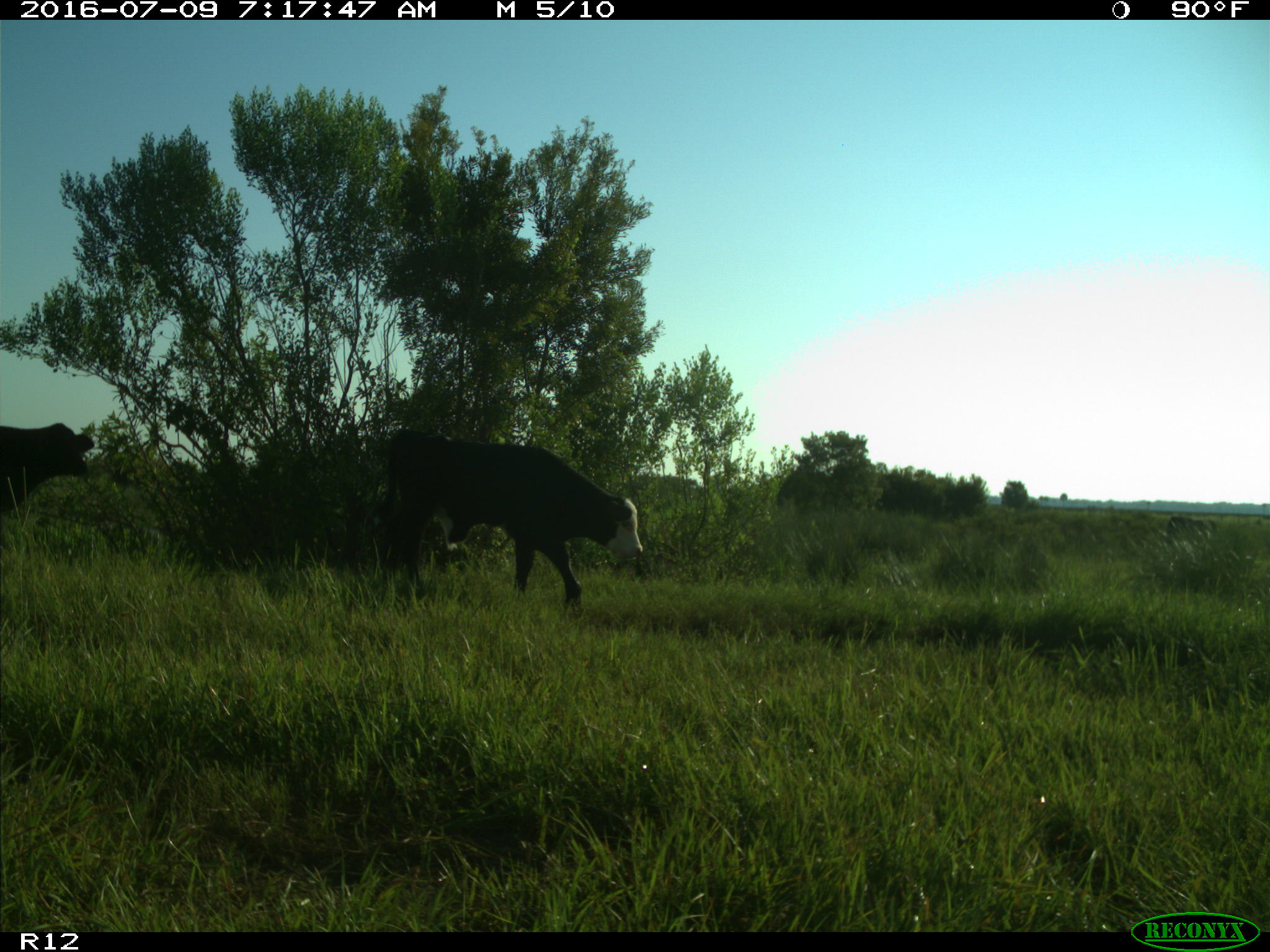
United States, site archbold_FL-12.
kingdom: Animalia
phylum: Chordata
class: Mammalia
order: Artiodactyla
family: Bovidae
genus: Bos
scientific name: Bos taurus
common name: domestic cow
Bos taurus (domestic cow).